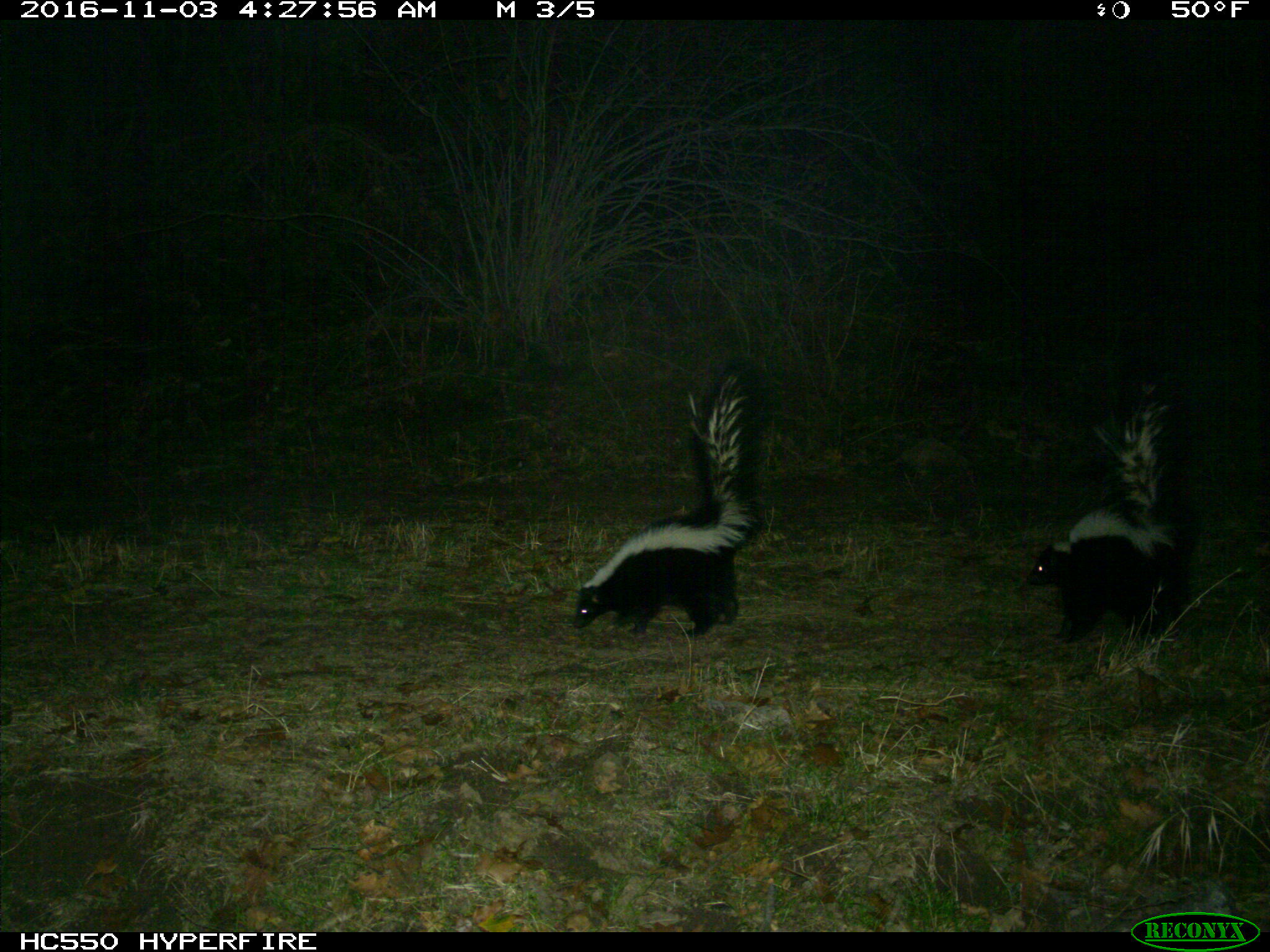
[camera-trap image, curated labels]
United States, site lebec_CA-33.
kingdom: Animalia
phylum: Chordata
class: Mammalia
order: Carnivora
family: Mephitidae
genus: Mephitis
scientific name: Mephitis mephitis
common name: striped skunk